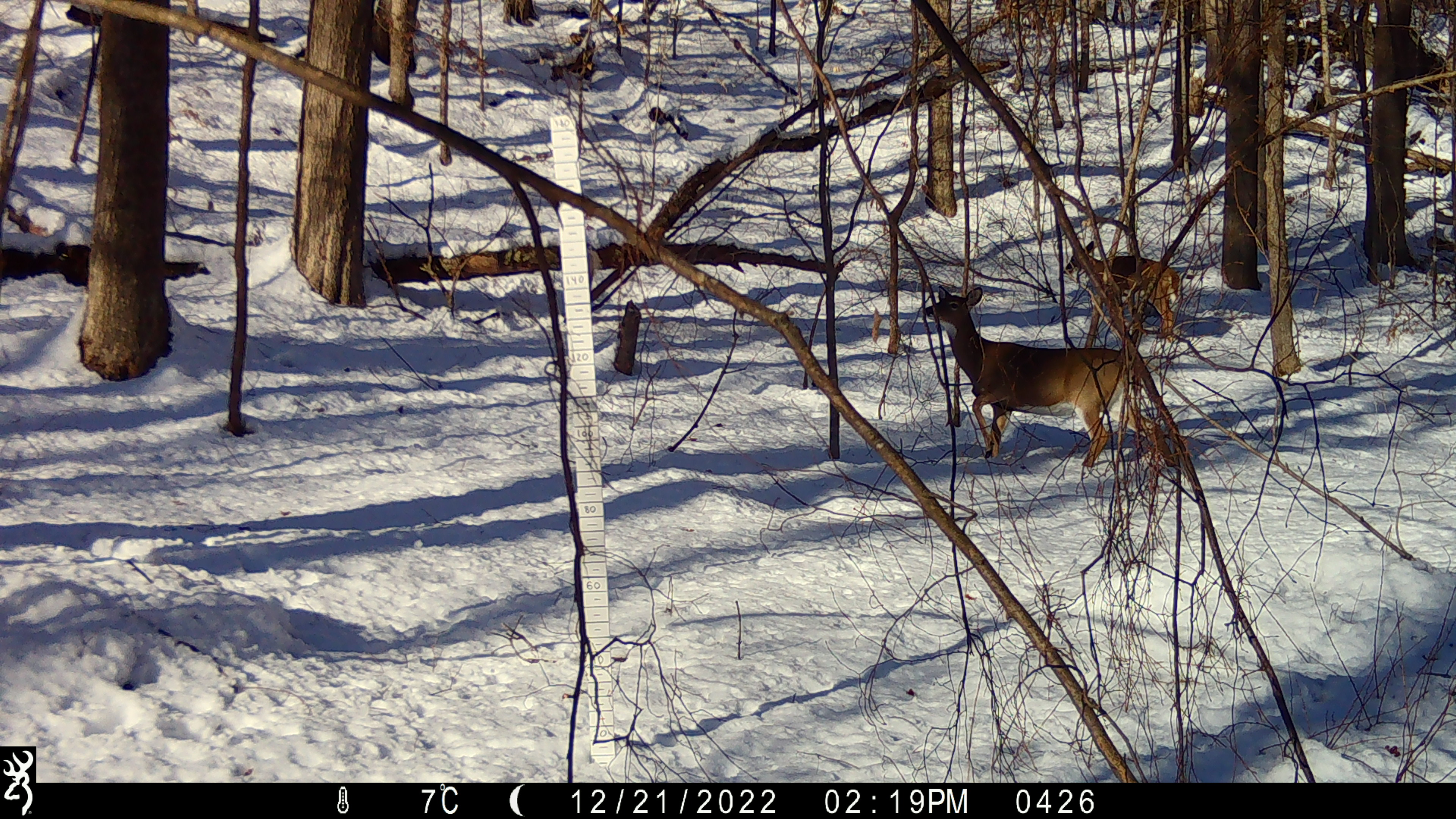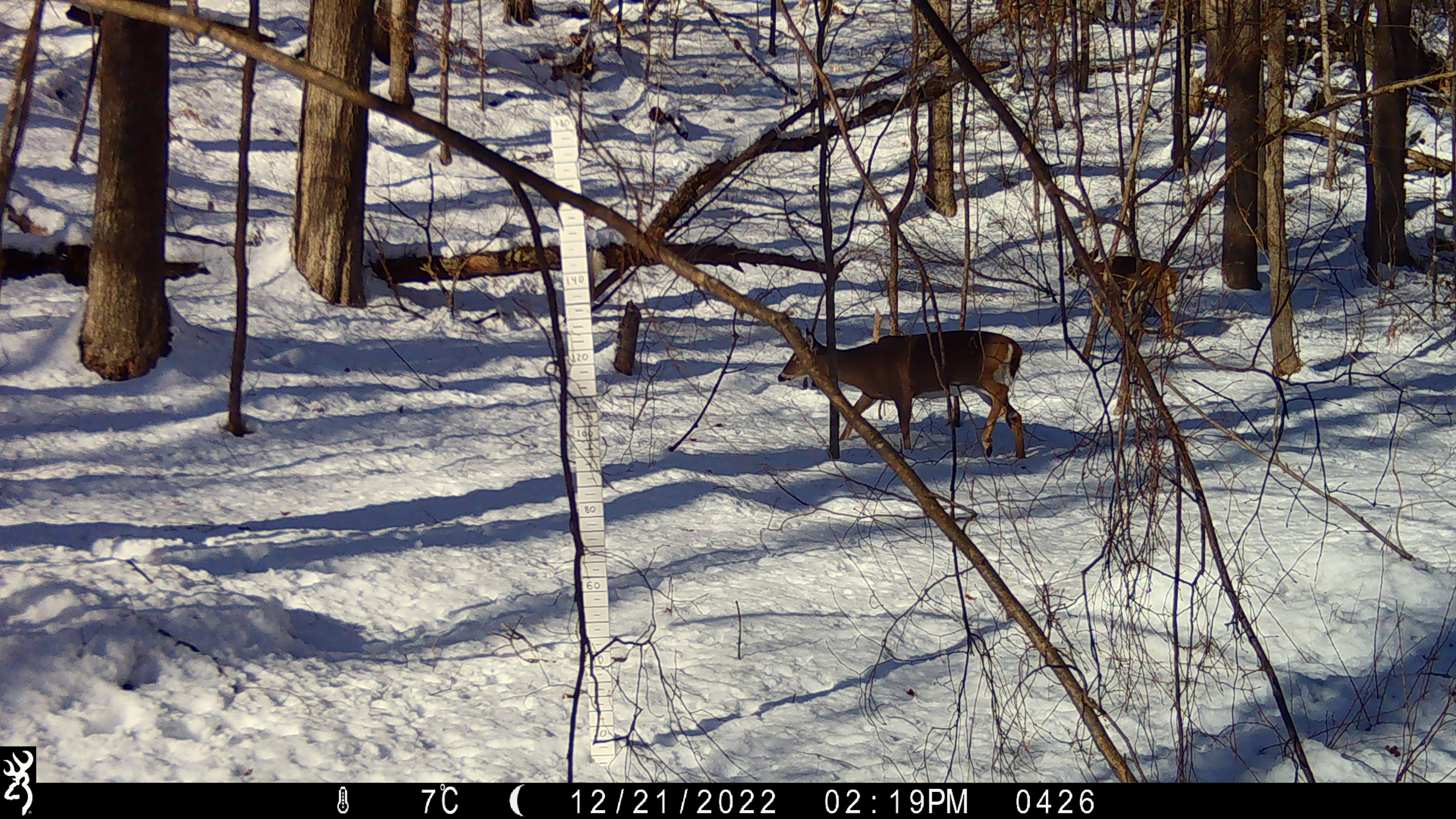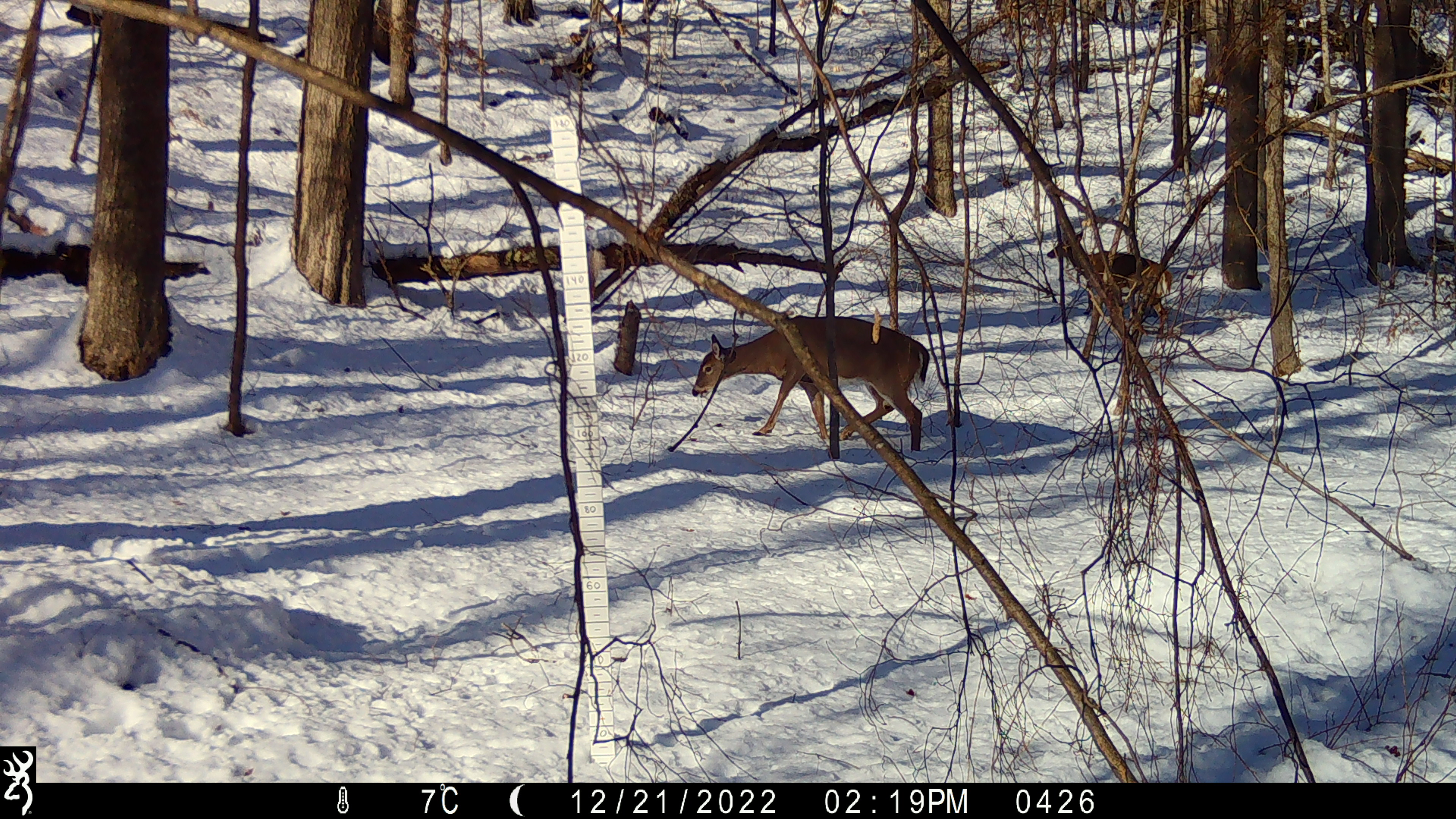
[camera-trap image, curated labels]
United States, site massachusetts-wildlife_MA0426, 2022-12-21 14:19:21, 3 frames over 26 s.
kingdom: Animalia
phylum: Chordata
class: Mammalia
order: Artiodactyla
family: Cervidae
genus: Odocoileus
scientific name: Odocoileus virginianus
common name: white-tailed deer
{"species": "white-tailed deer (Odocoileus virginianus)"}